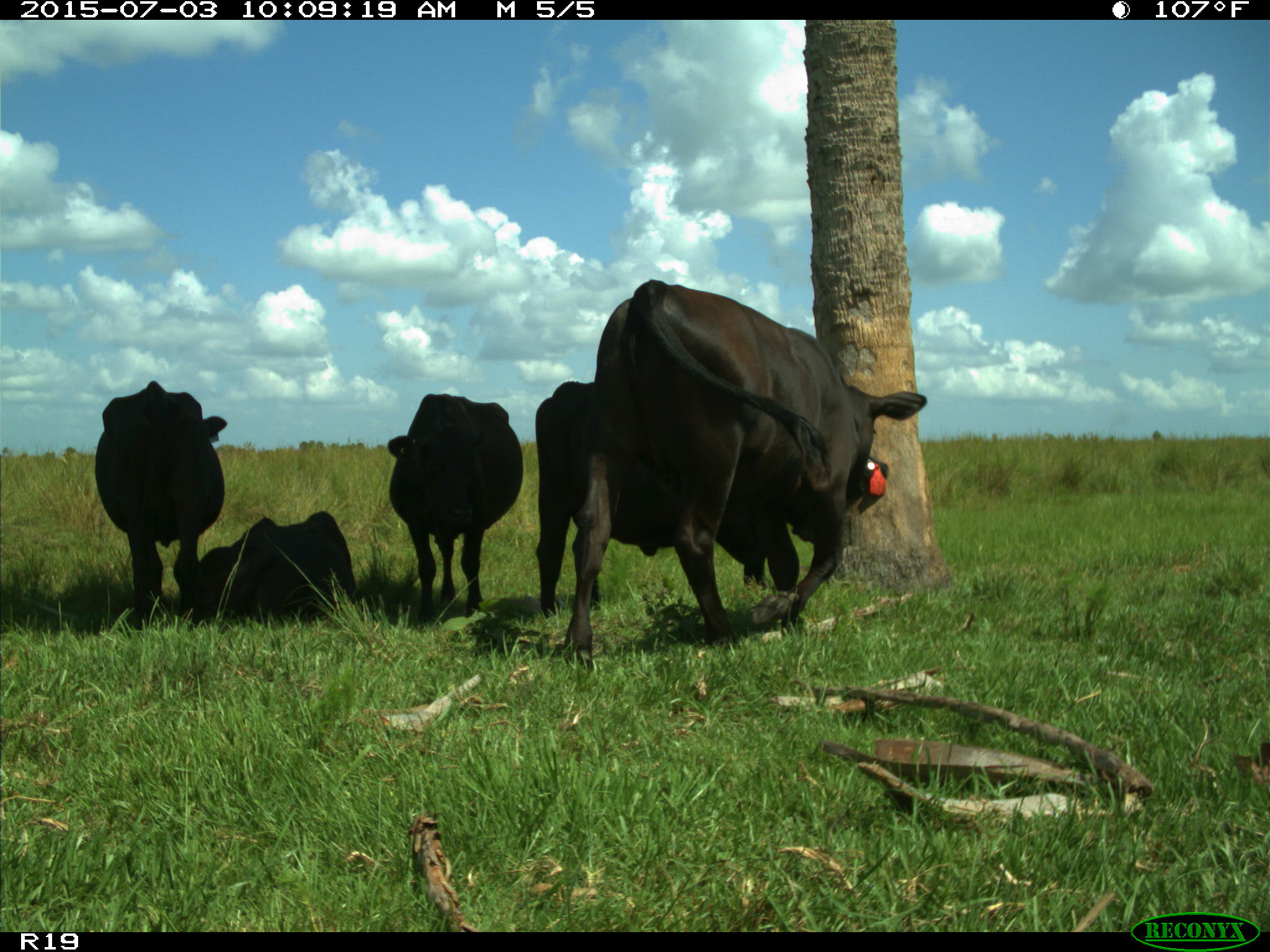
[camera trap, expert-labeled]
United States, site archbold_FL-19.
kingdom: Animalia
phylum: Chordata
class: Mammalia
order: Artiodactyla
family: Bovidae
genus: Bos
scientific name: Bos taurus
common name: domestic cow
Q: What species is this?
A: Bos taurus (domestic cow).